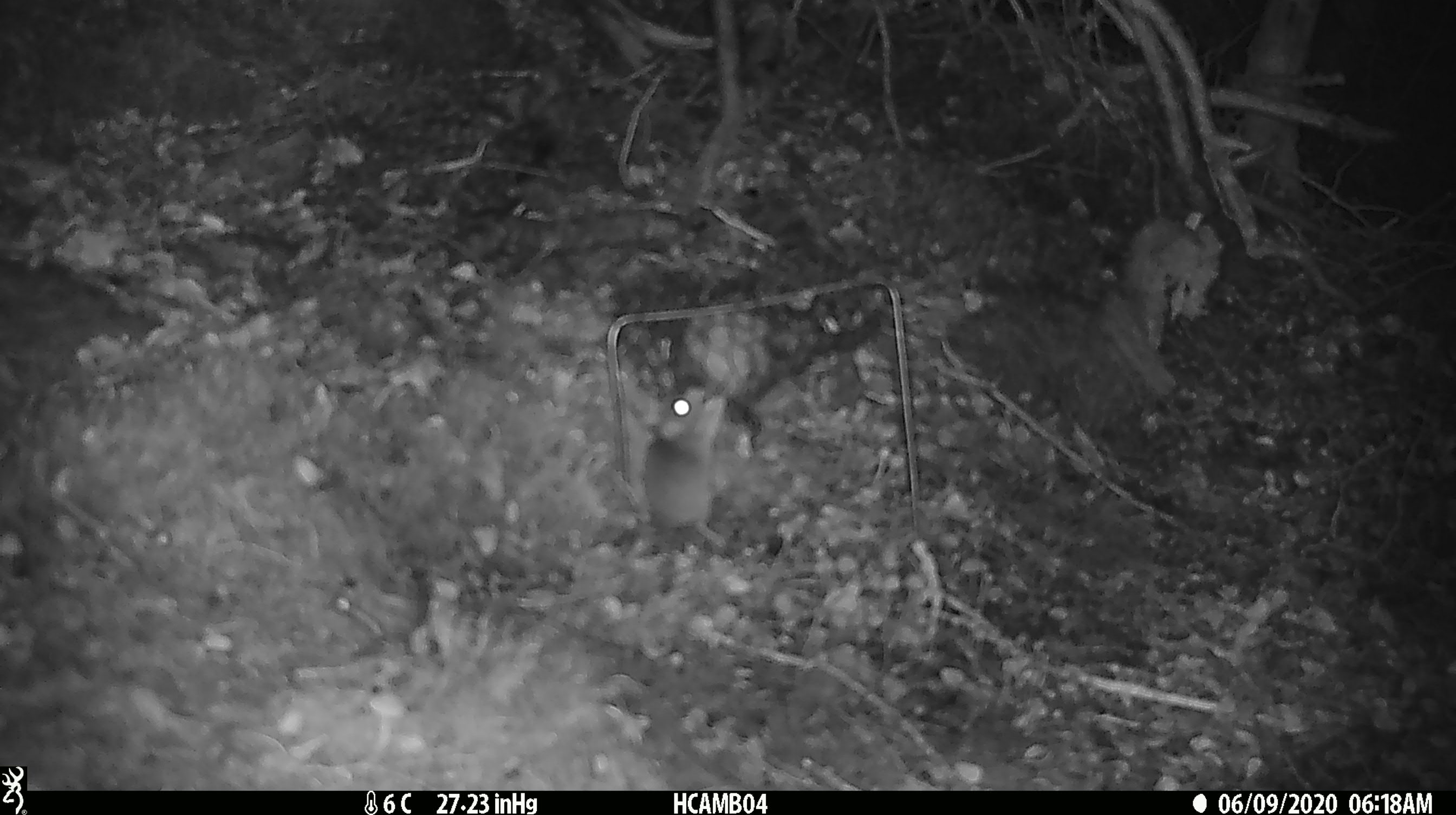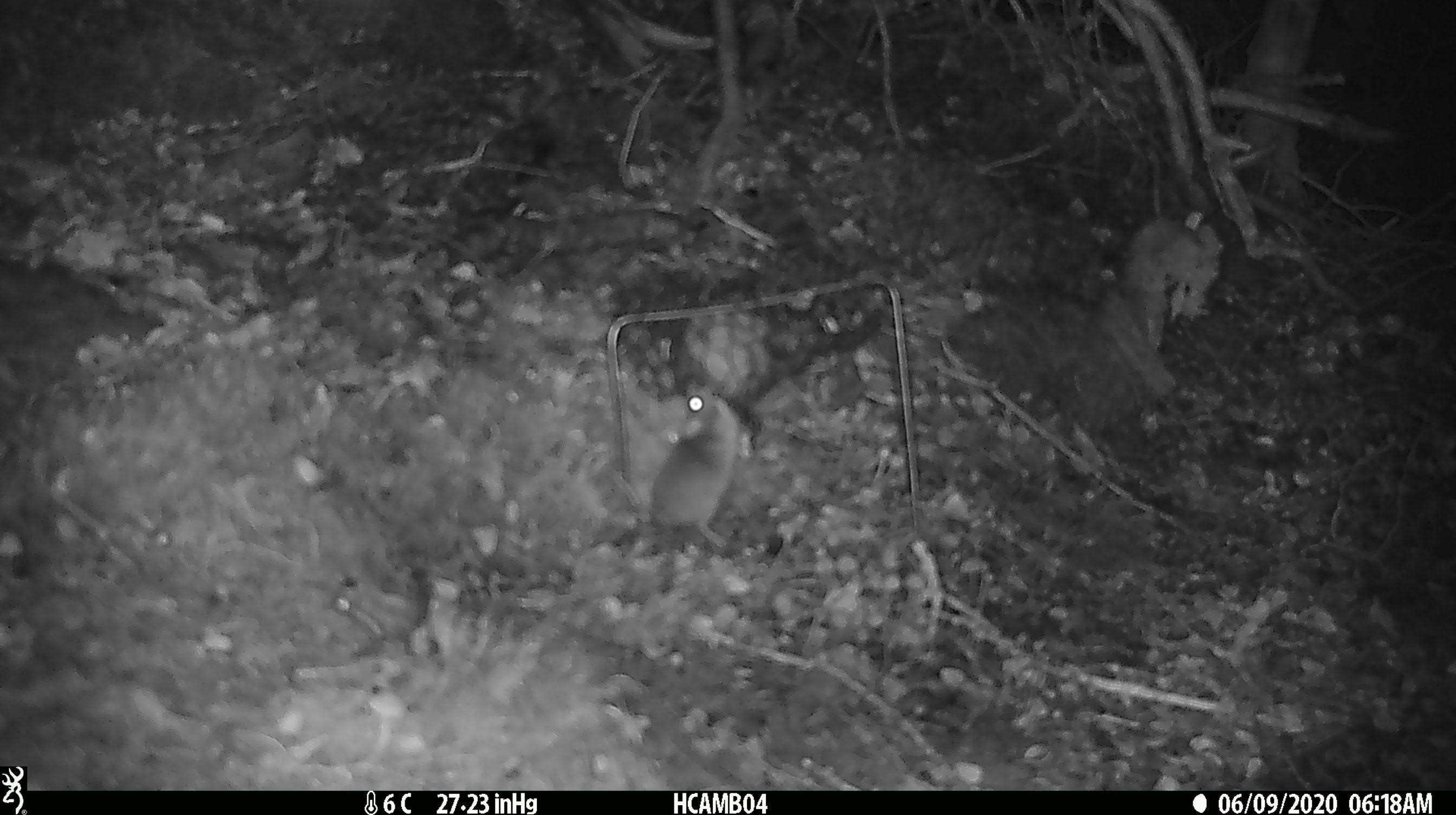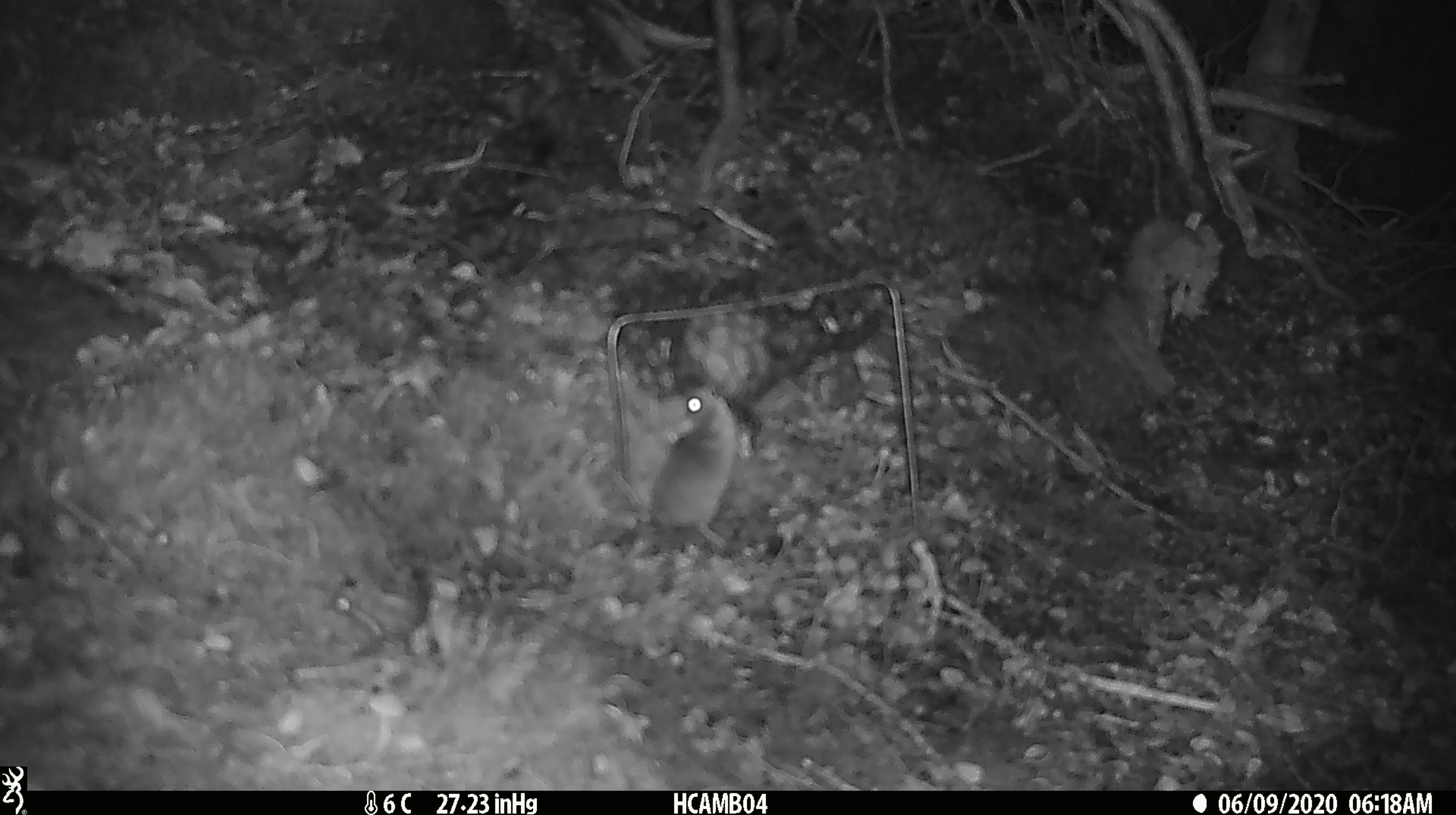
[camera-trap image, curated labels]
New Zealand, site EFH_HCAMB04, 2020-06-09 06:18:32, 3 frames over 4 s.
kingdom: Animalia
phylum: Chordata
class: Mammalia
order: Rodentia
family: Muridae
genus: Mus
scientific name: Mus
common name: mouse